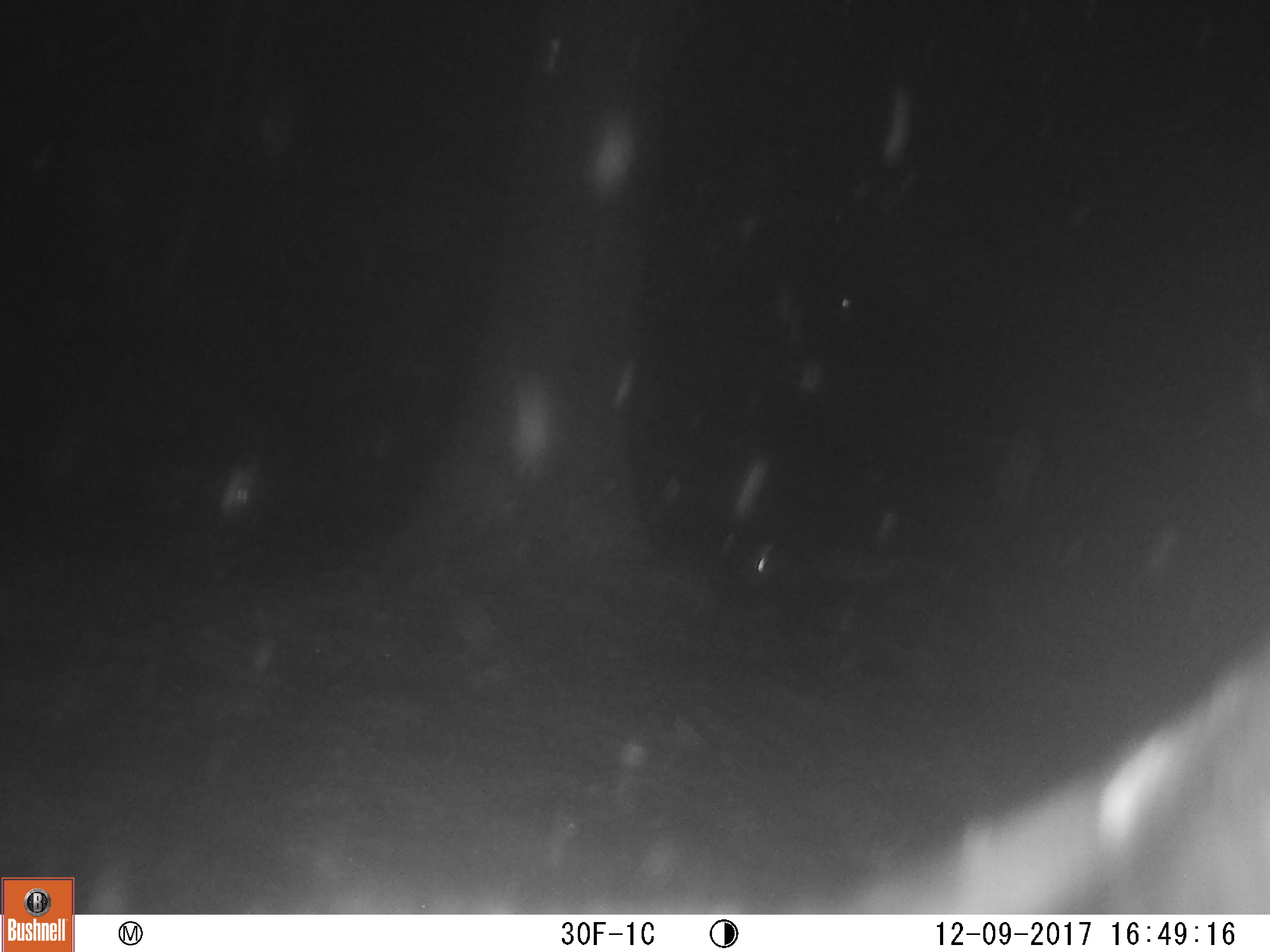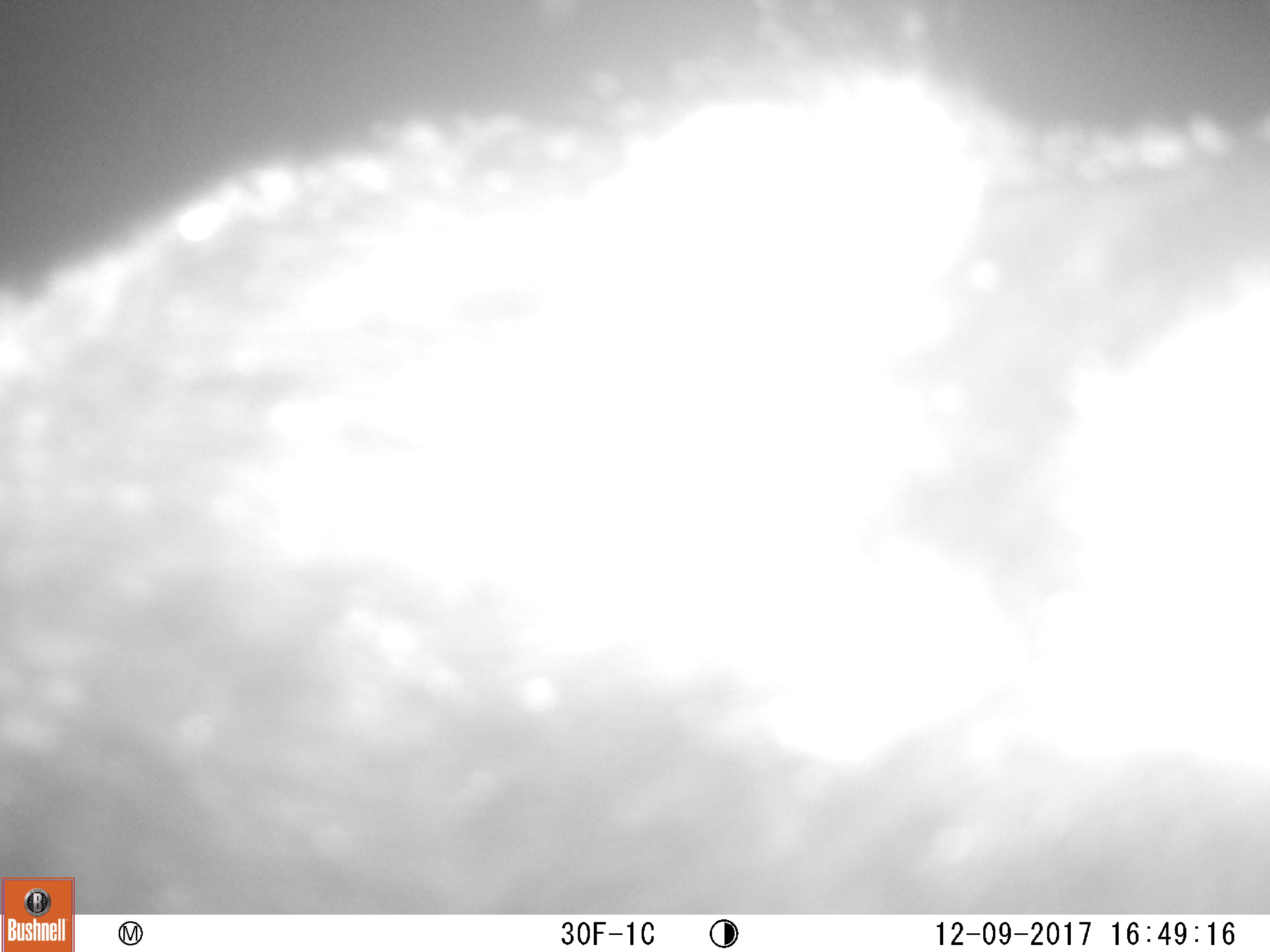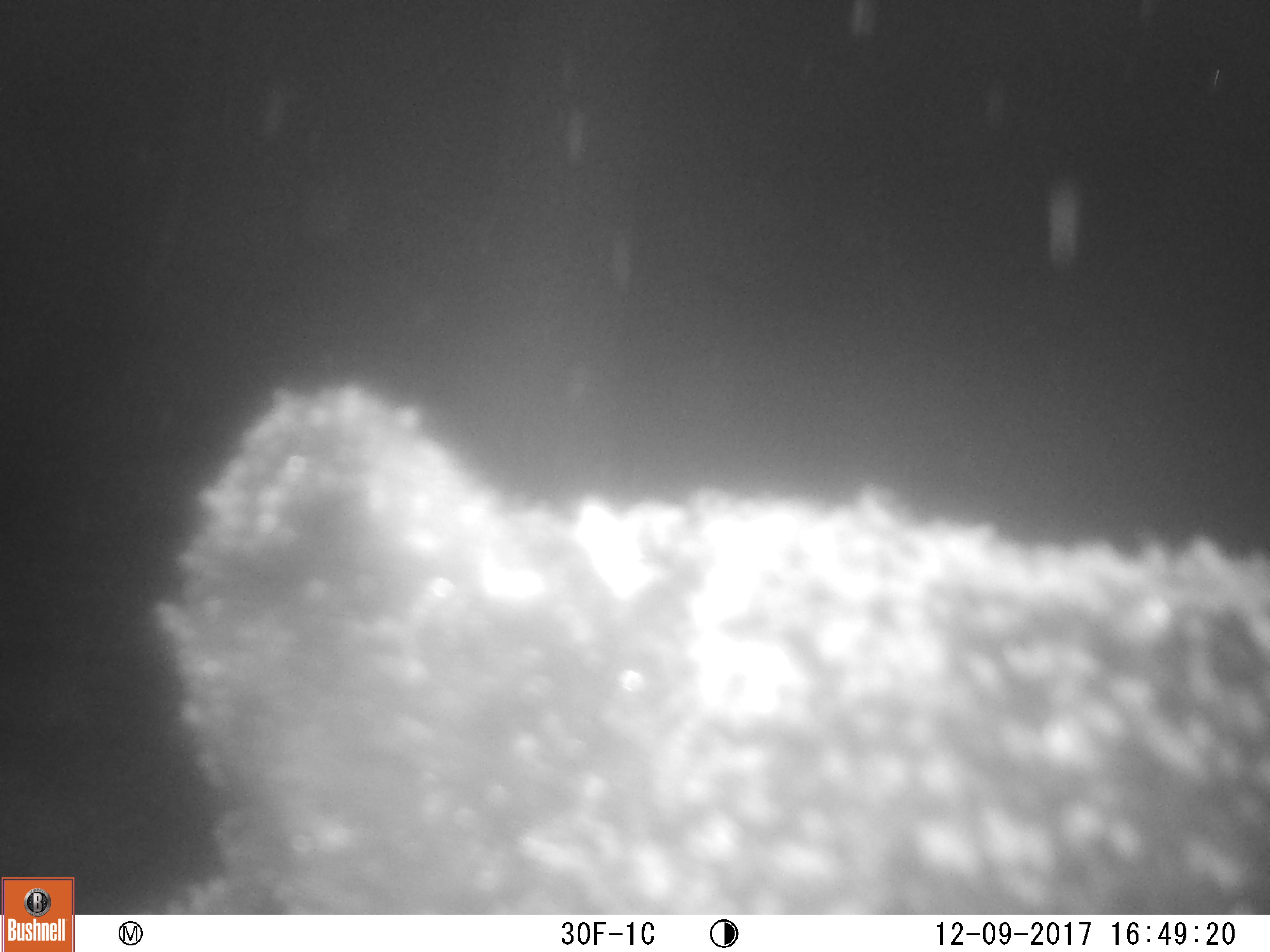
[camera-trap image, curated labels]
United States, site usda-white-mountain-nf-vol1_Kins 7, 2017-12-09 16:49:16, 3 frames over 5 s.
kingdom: Animalia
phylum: Chordata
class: Mammalia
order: Carnivora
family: Ursidae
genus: Ursus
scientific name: Ursus americanus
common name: black bear